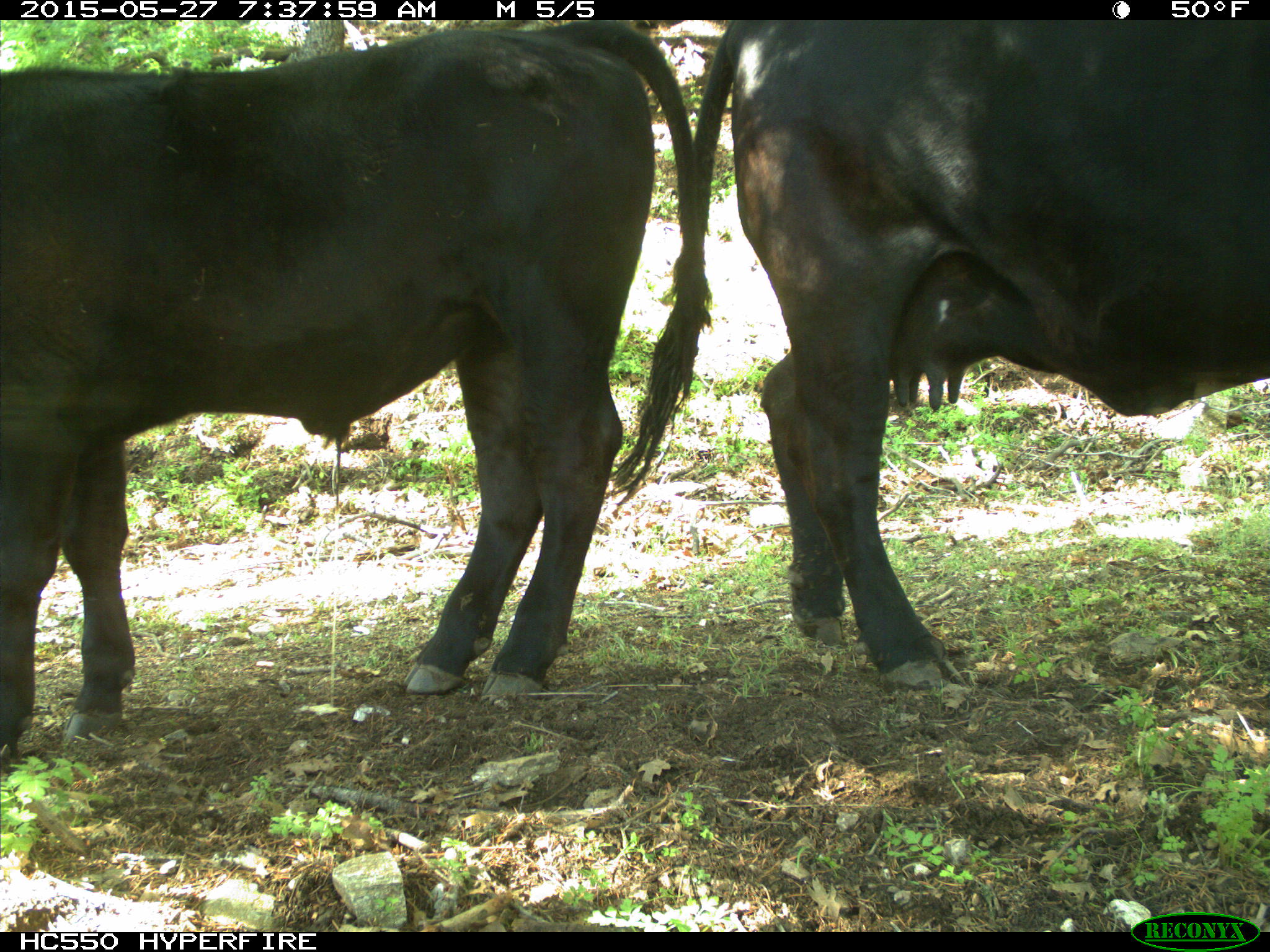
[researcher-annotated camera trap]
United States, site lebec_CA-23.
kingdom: Animalia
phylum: Chordata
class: Mammalia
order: Artiodactyla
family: Bovidae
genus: Bos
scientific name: Bos taurus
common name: domestic cow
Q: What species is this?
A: Bos taurus (domestic cow).